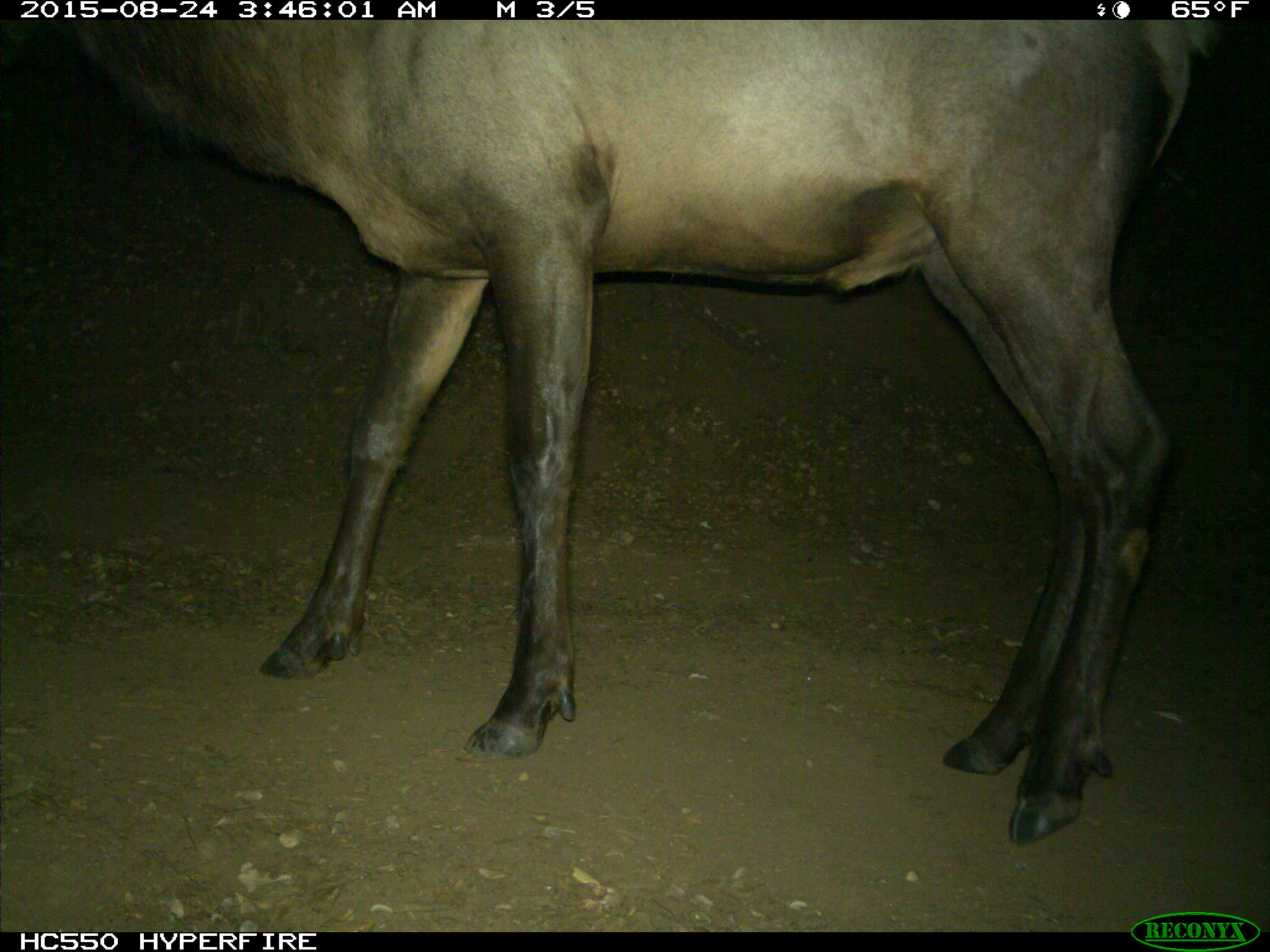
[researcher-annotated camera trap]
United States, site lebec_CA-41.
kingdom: Animalia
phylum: Chordata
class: Mammalia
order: Artiodactyla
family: Cervidae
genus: Cervus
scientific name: Cervus canadensis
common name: elk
Cervus canadensis (elk).